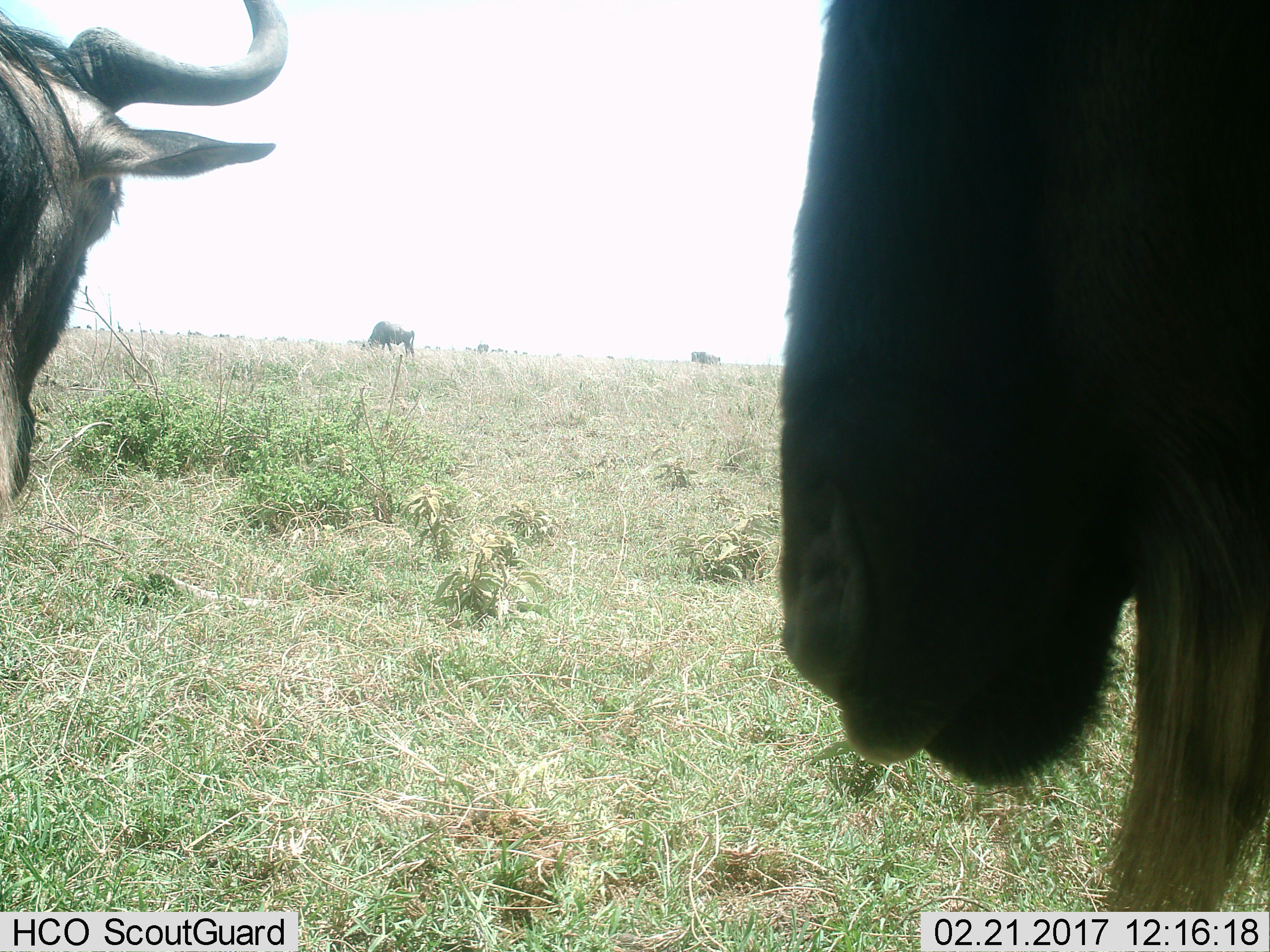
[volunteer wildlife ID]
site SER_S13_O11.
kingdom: Animalia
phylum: Chordata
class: Mammalia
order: Artiodactyla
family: Bovidae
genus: Connochaetes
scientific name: Connochaetes taurinus taurinus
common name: blue wildebeest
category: wildebeestblue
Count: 4.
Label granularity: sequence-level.